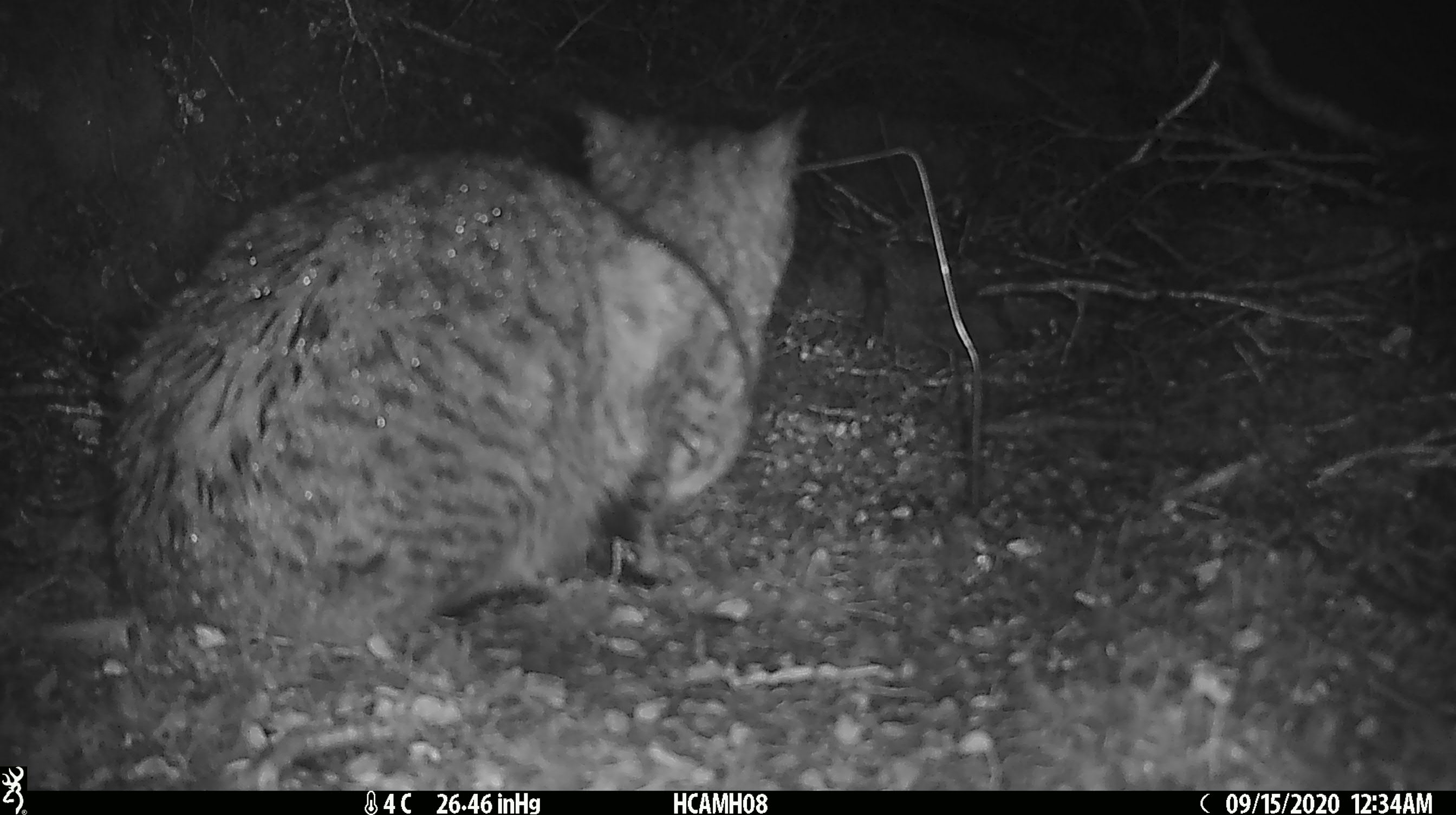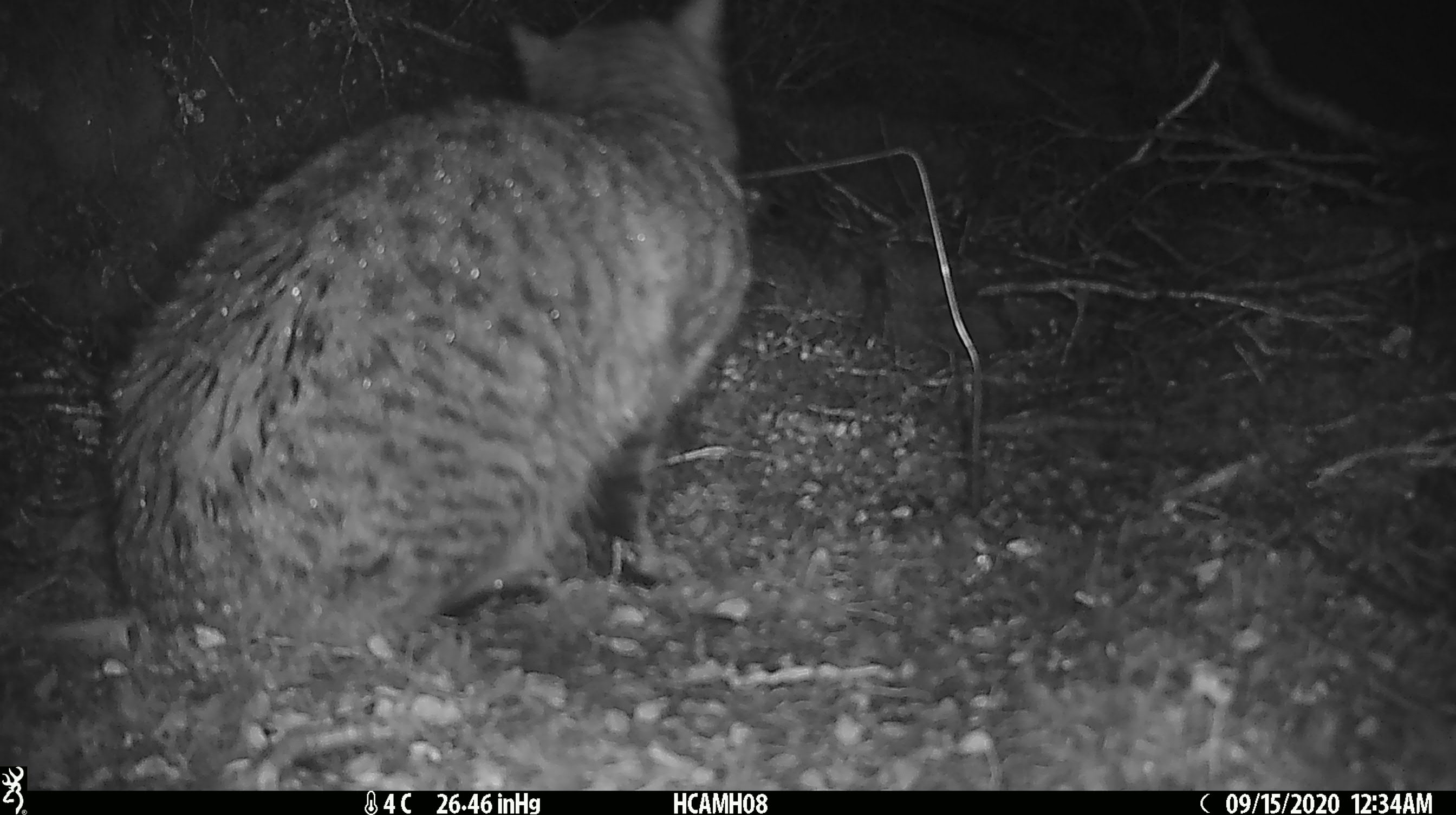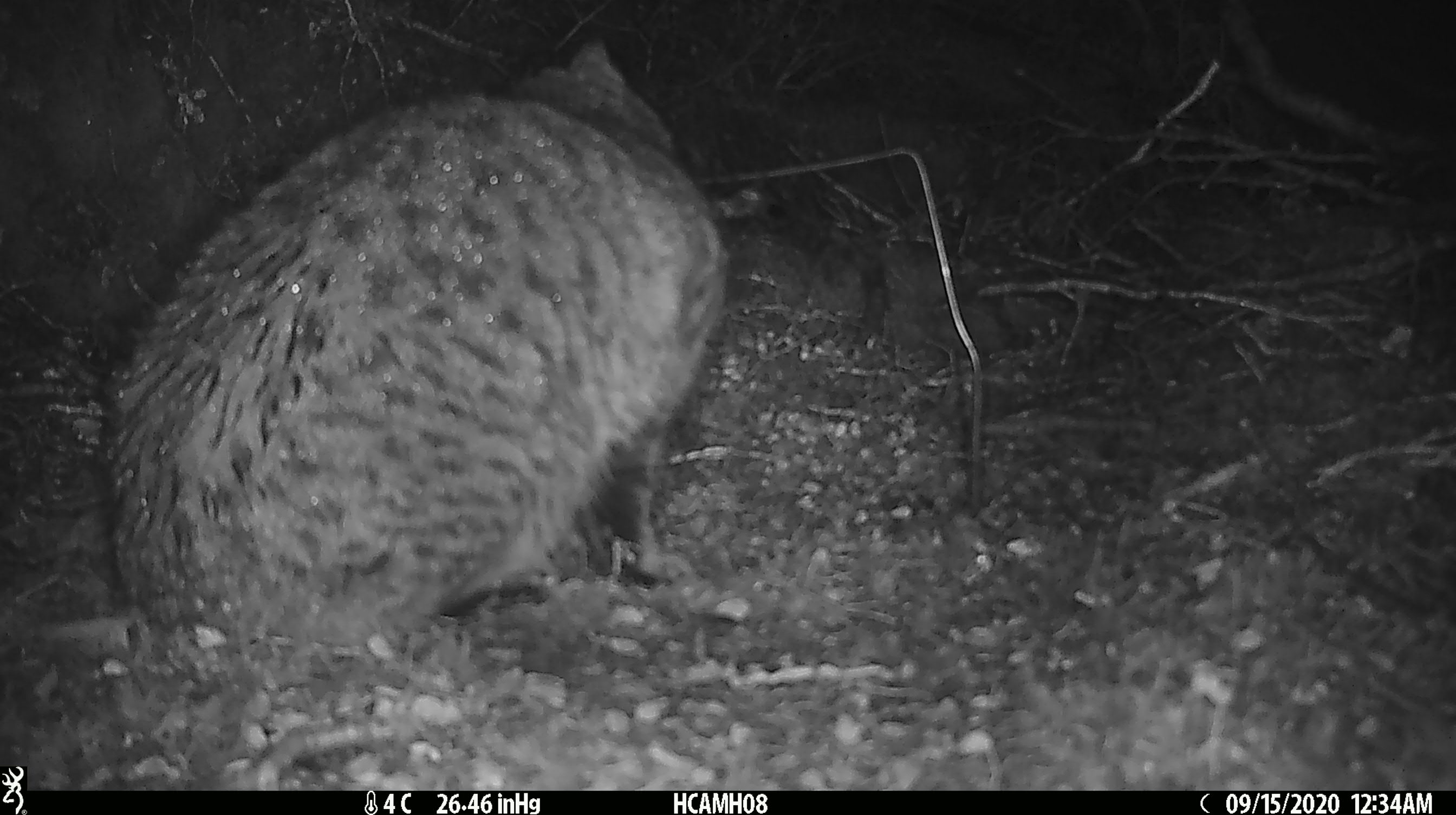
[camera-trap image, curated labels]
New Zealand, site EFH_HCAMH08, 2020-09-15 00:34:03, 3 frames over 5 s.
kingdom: Animalia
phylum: Chordata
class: Mammalia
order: Carnivora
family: Felidae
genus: Felis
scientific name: Felis catus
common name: domestic cat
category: cat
Cat (domestic cat) (Felis catus).